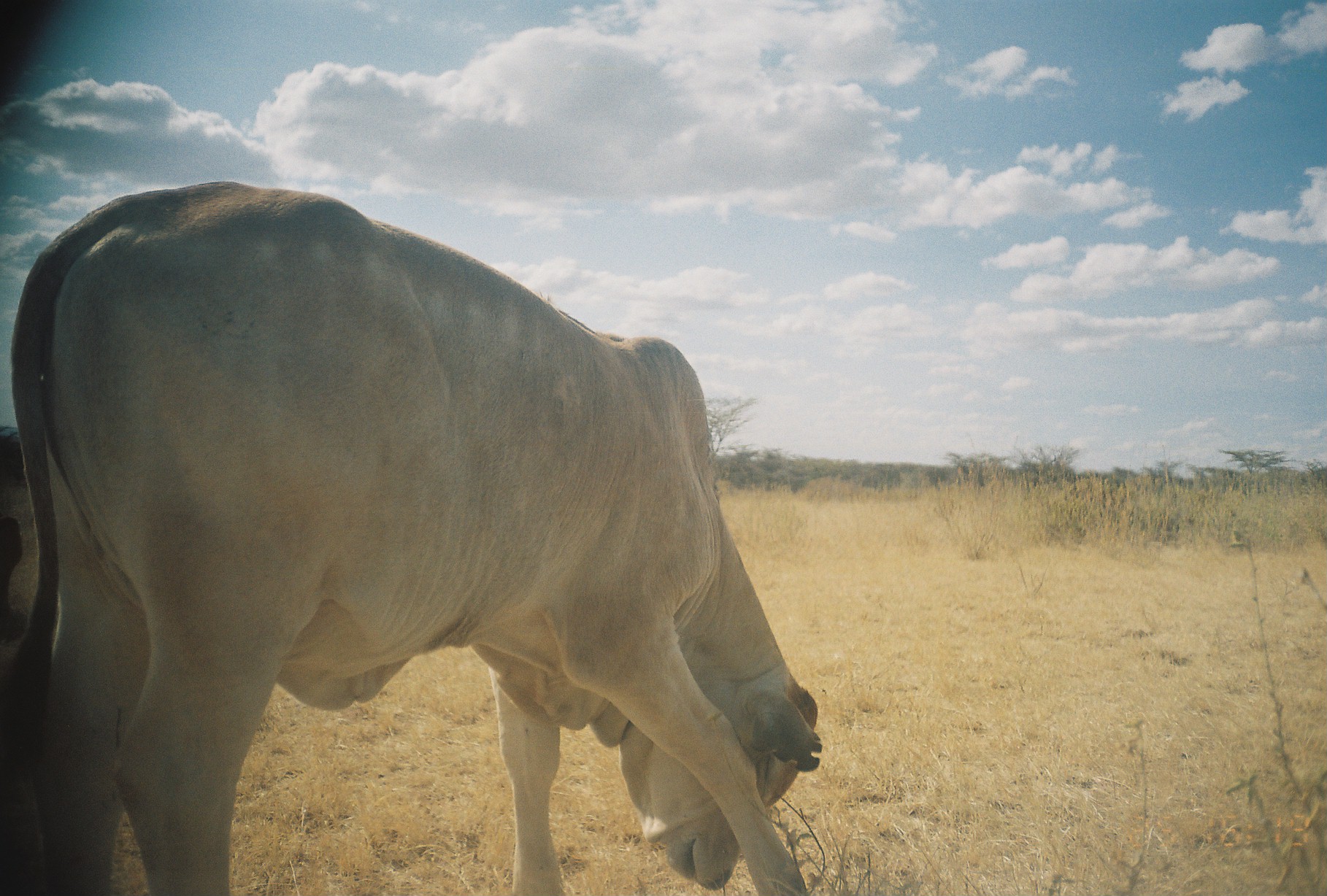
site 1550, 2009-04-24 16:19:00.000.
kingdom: Animalia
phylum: Chordata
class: Mammalia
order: Artiodactyla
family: Bovidae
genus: Bos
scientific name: Bos taurus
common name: domestic cattle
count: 1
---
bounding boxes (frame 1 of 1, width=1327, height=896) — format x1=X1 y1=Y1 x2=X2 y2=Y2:
bos taurus: x1=1 y1=179 x2=823 y2=895